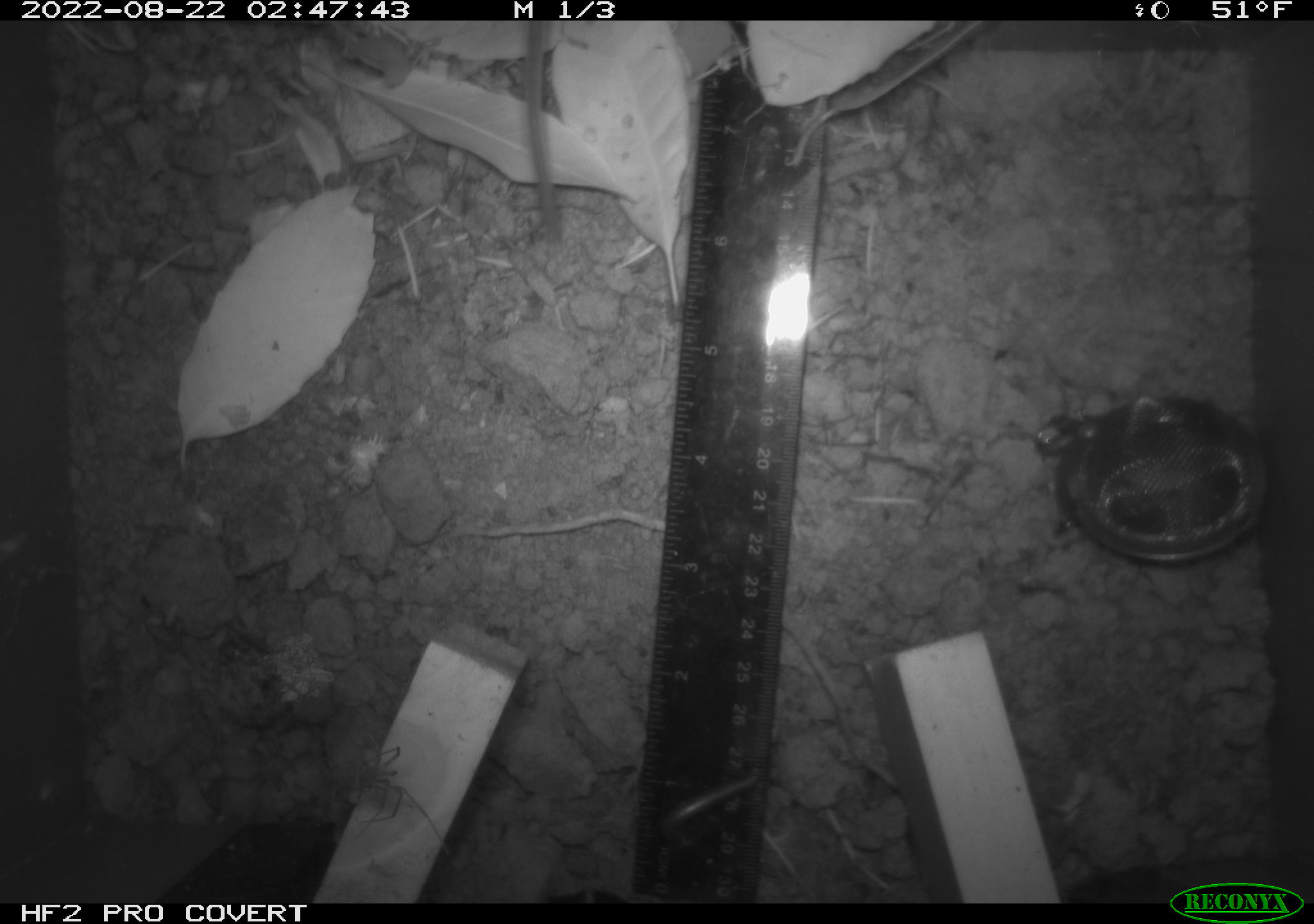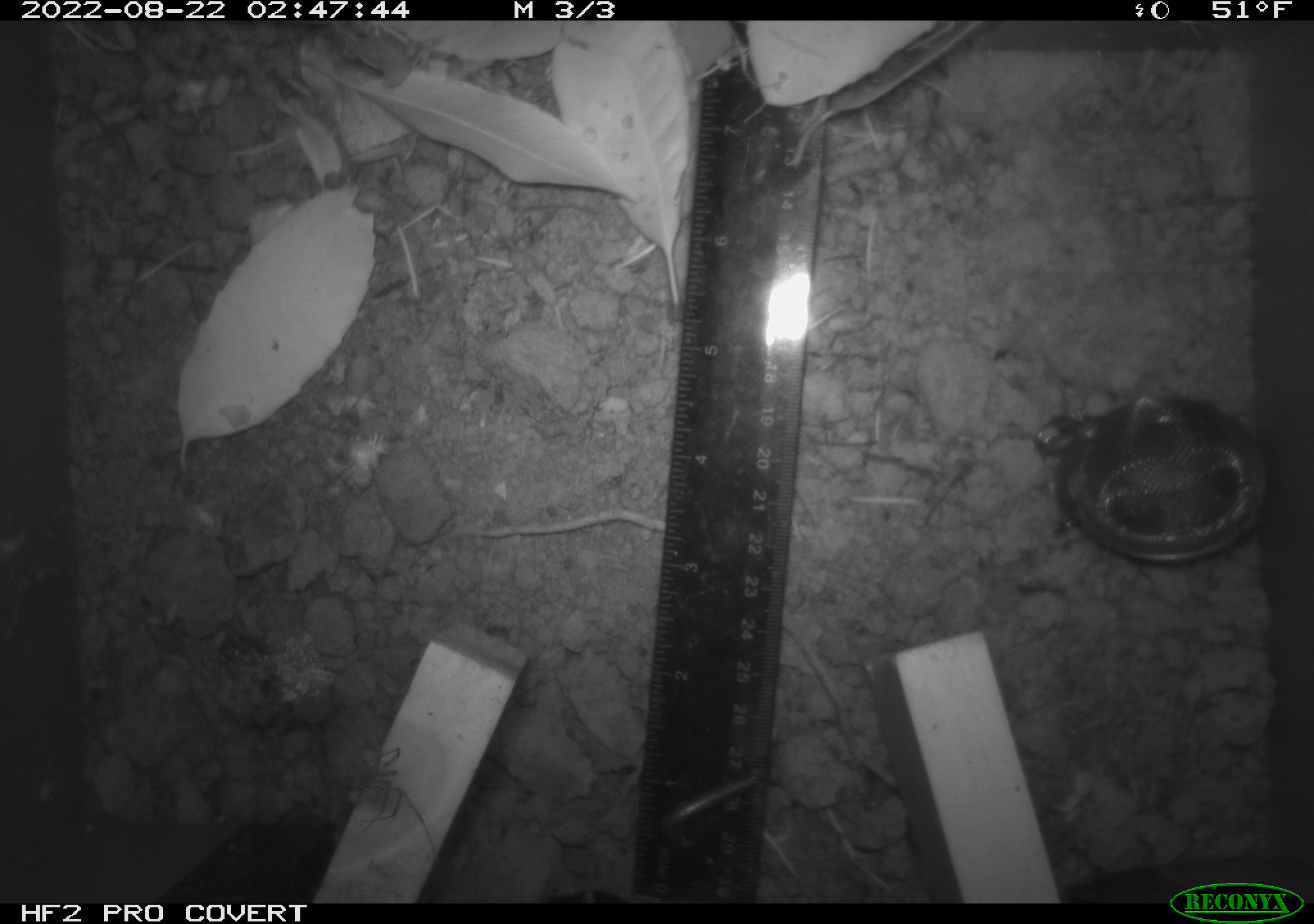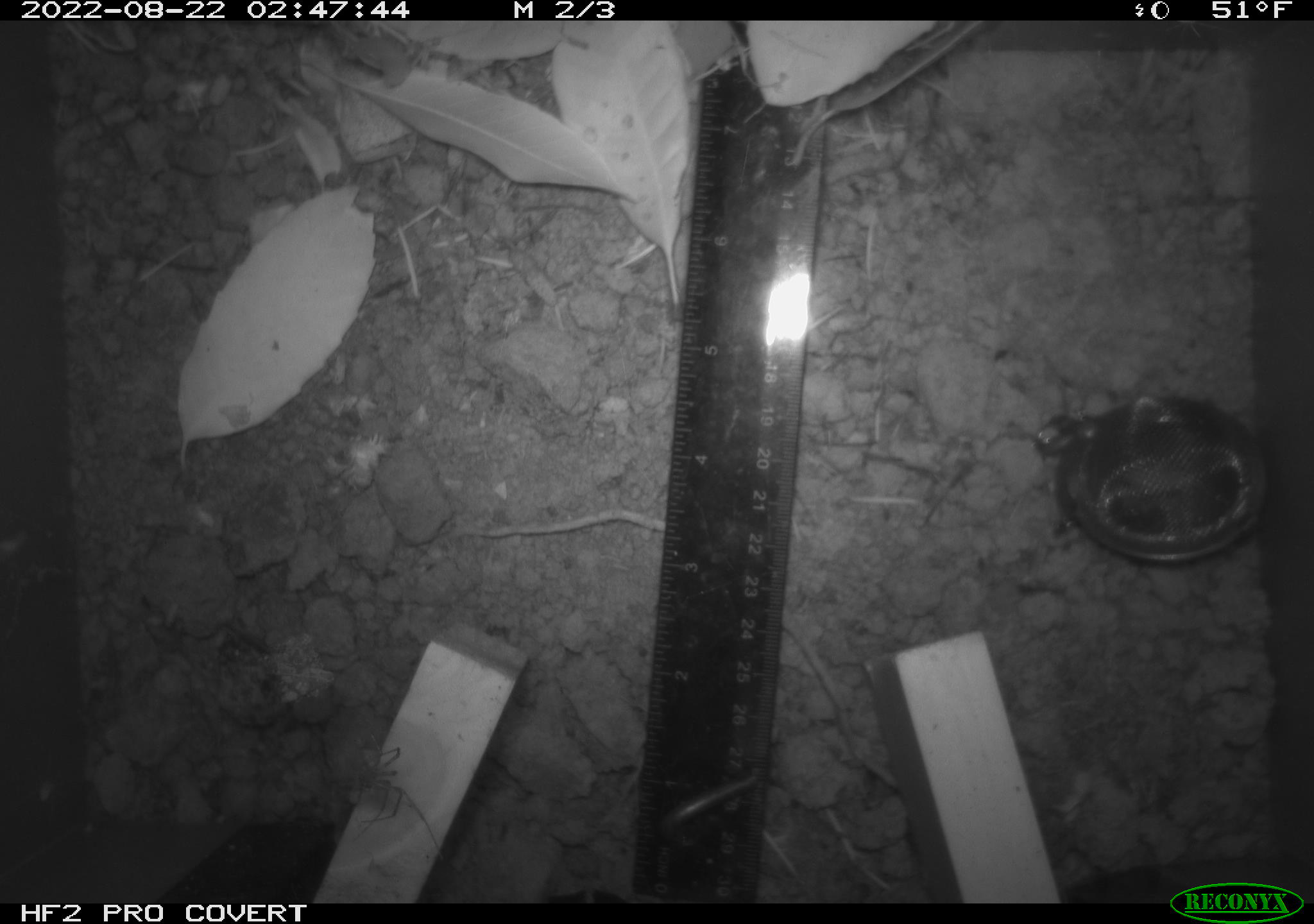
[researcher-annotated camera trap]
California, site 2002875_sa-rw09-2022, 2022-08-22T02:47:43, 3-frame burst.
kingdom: Animalia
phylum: Arthropoda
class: Arachnida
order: Araneae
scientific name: Araneae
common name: spider